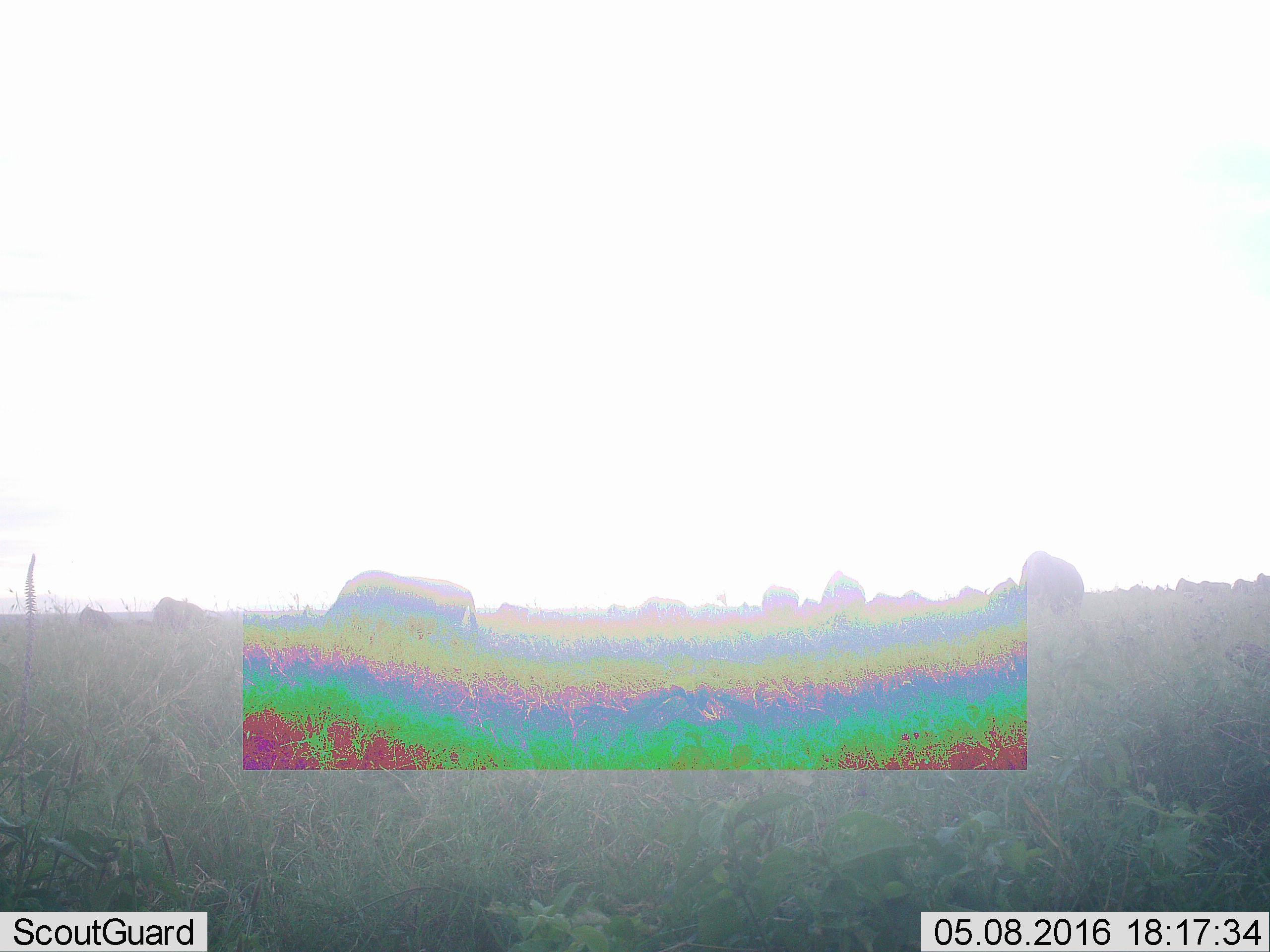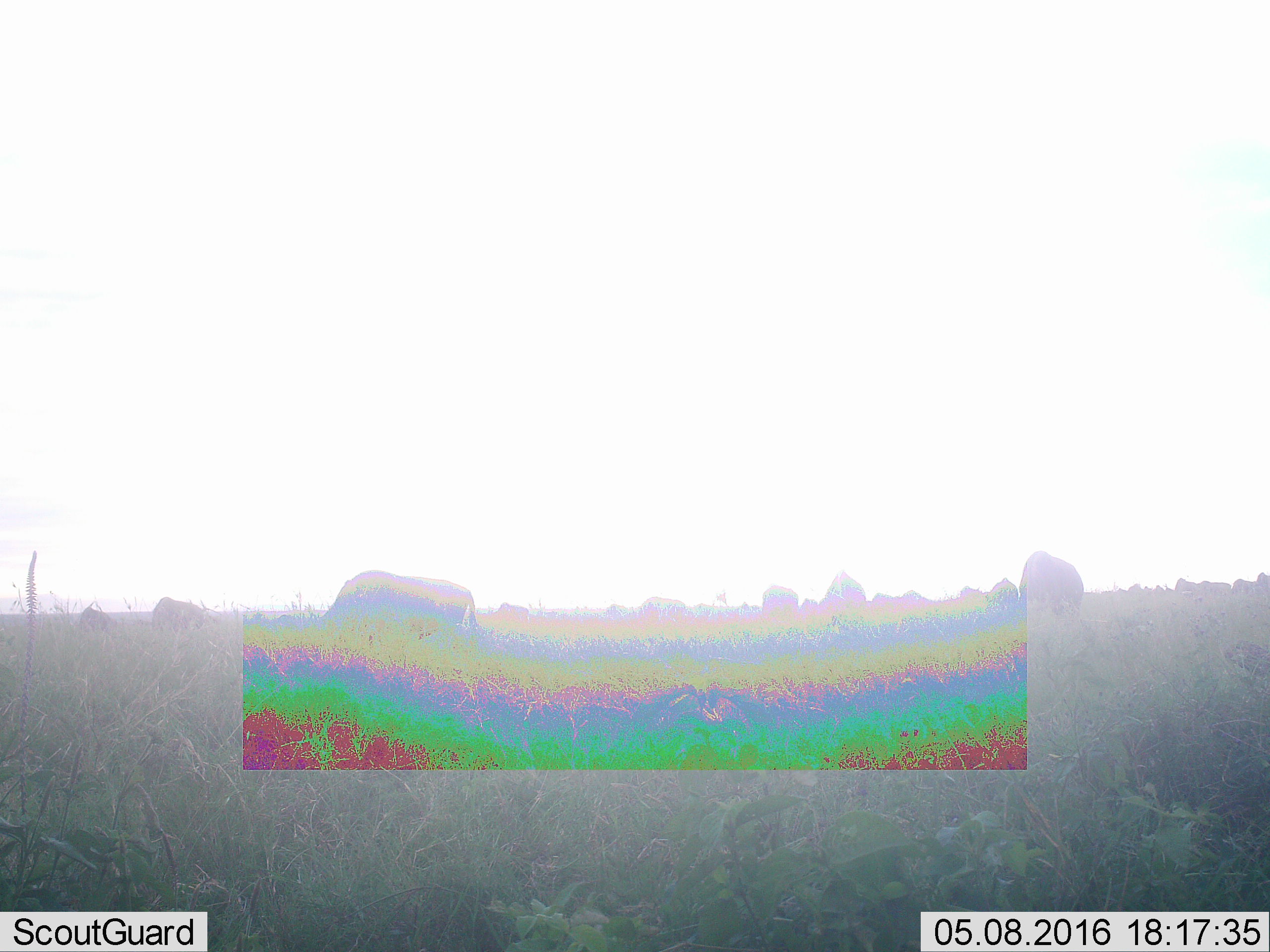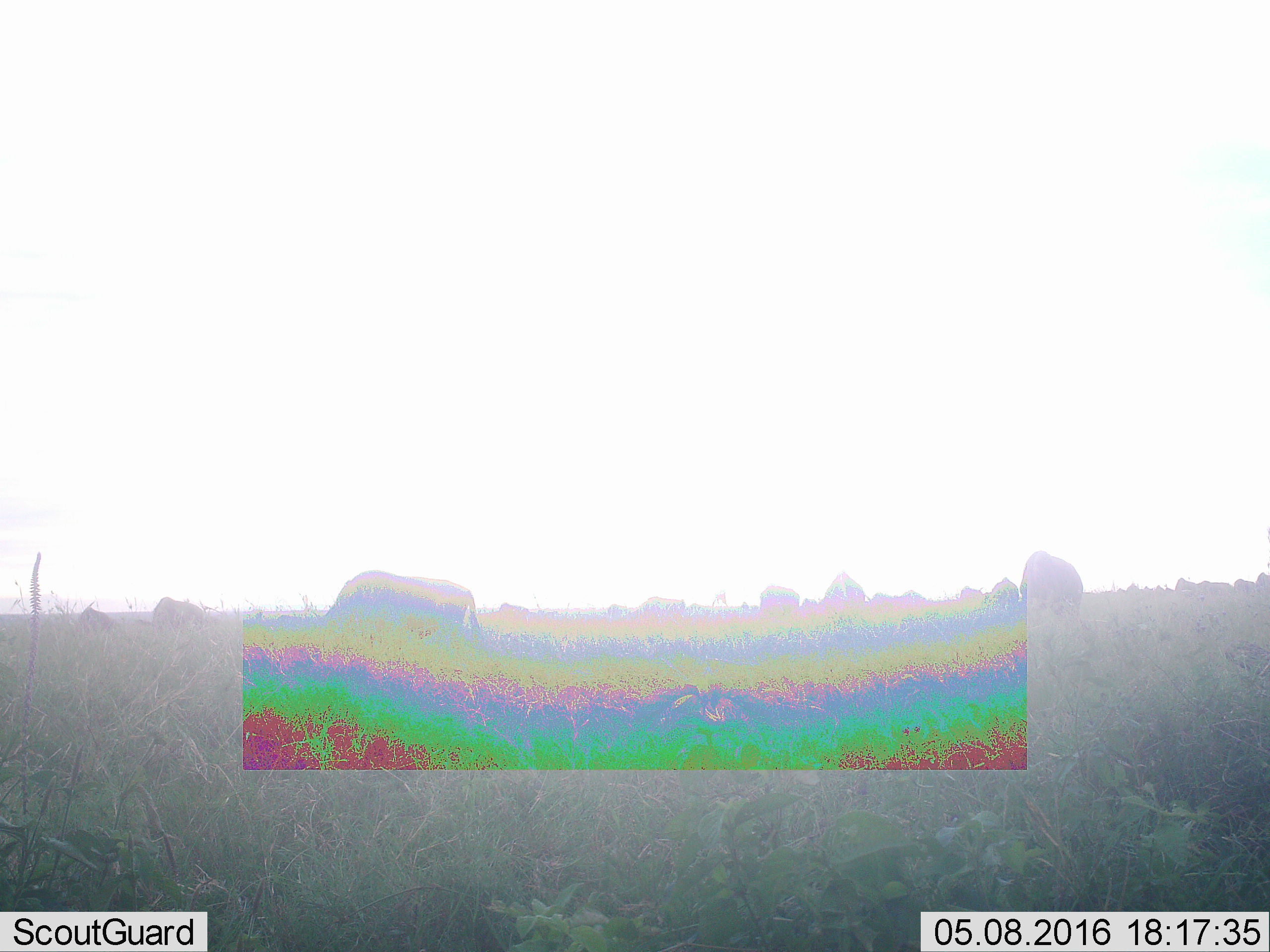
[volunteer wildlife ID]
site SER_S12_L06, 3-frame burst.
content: unidentified animal